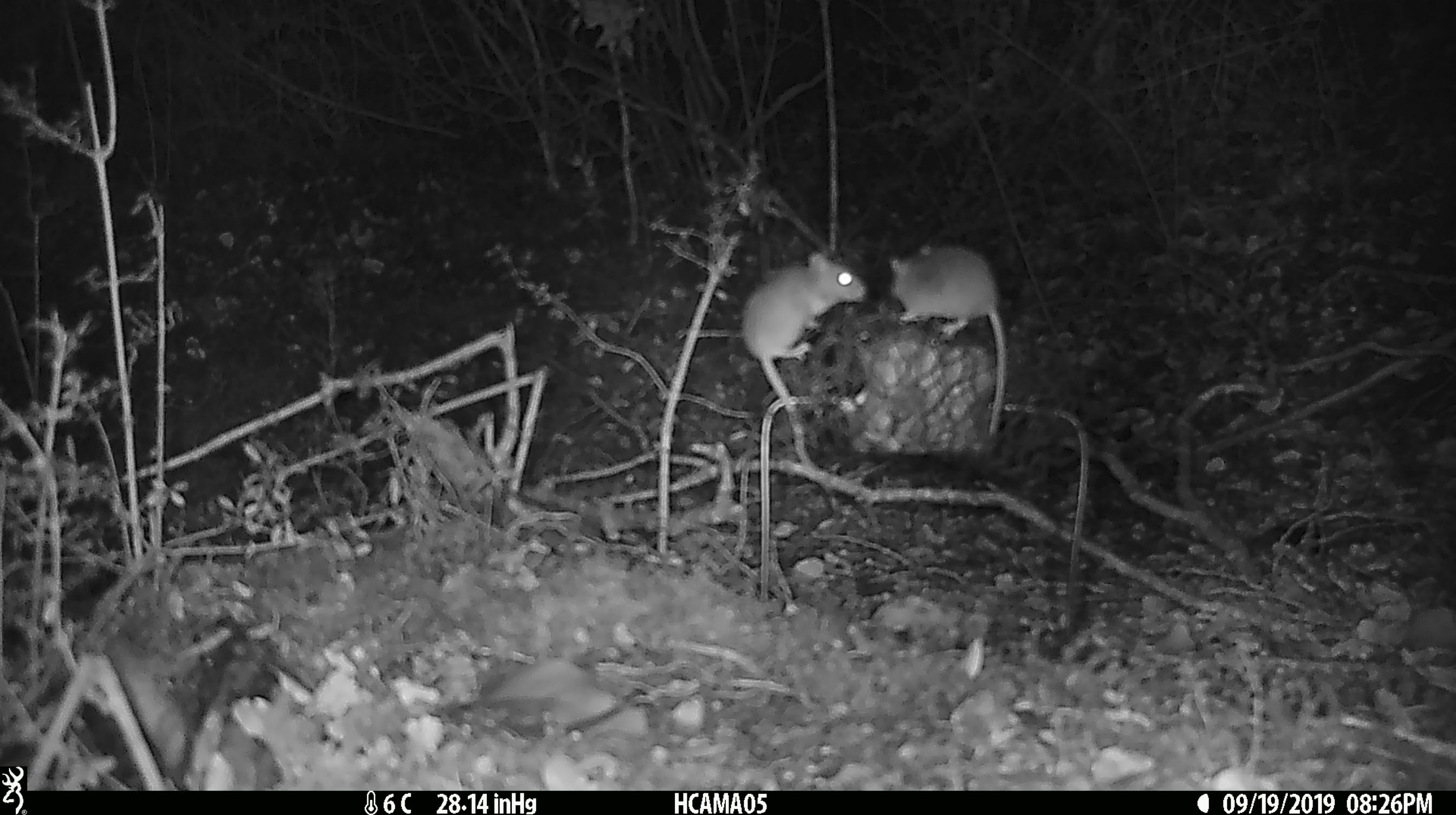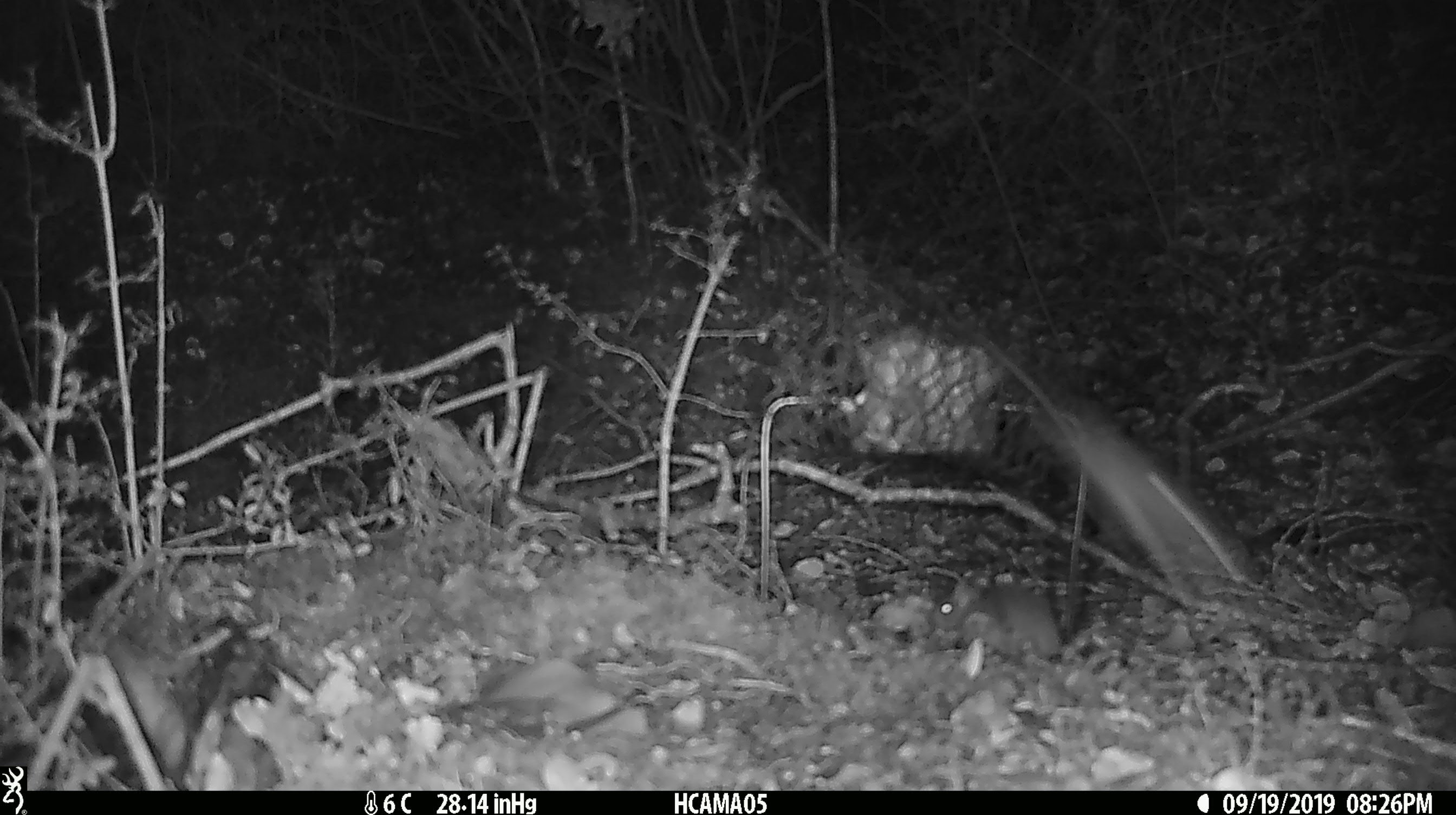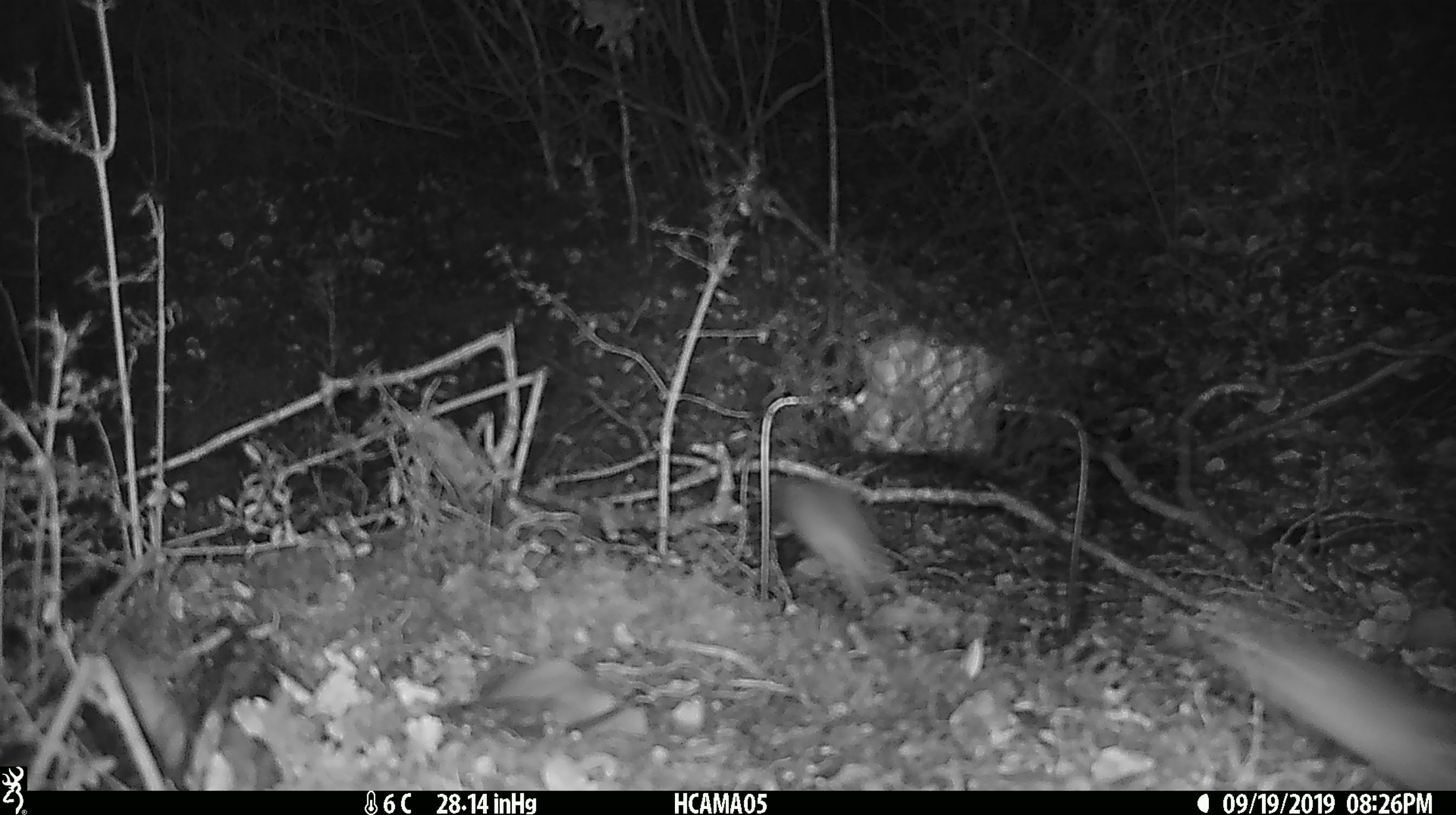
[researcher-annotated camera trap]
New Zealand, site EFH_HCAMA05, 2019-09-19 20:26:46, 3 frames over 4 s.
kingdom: Animalia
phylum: Chordata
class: Mammalia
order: Rodentia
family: Muridae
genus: Mus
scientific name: Mus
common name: mouse